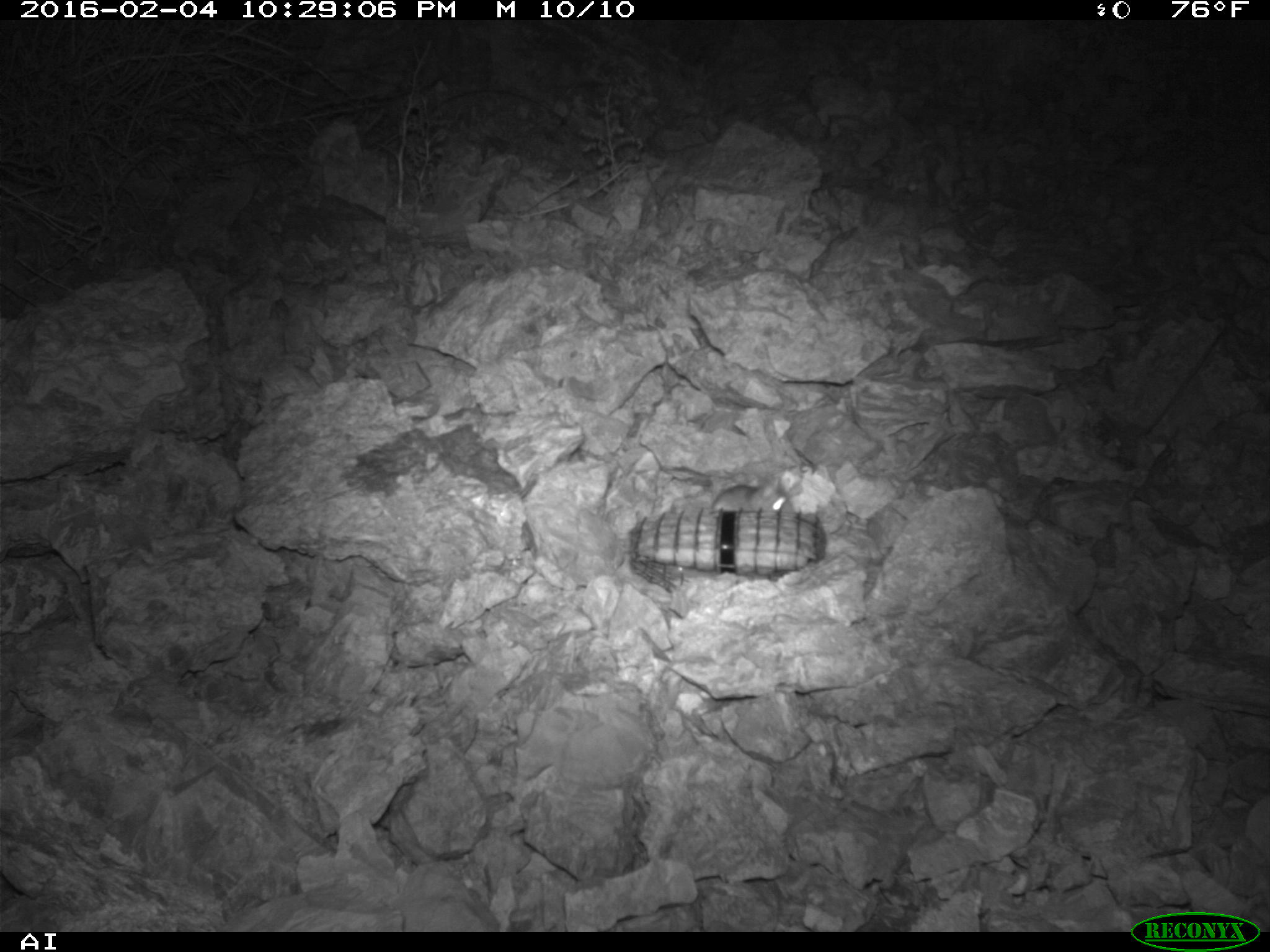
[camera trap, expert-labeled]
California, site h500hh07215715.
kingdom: Animalia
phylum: Chordata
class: Mammalia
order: Rodentia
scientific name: Rodentia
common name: rodent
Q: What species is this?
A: Rodent (Rodentia).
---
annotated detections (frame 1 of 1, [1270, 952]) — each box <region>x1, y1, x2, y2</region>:
rodent: <region>710, 475, 796, 511</region>